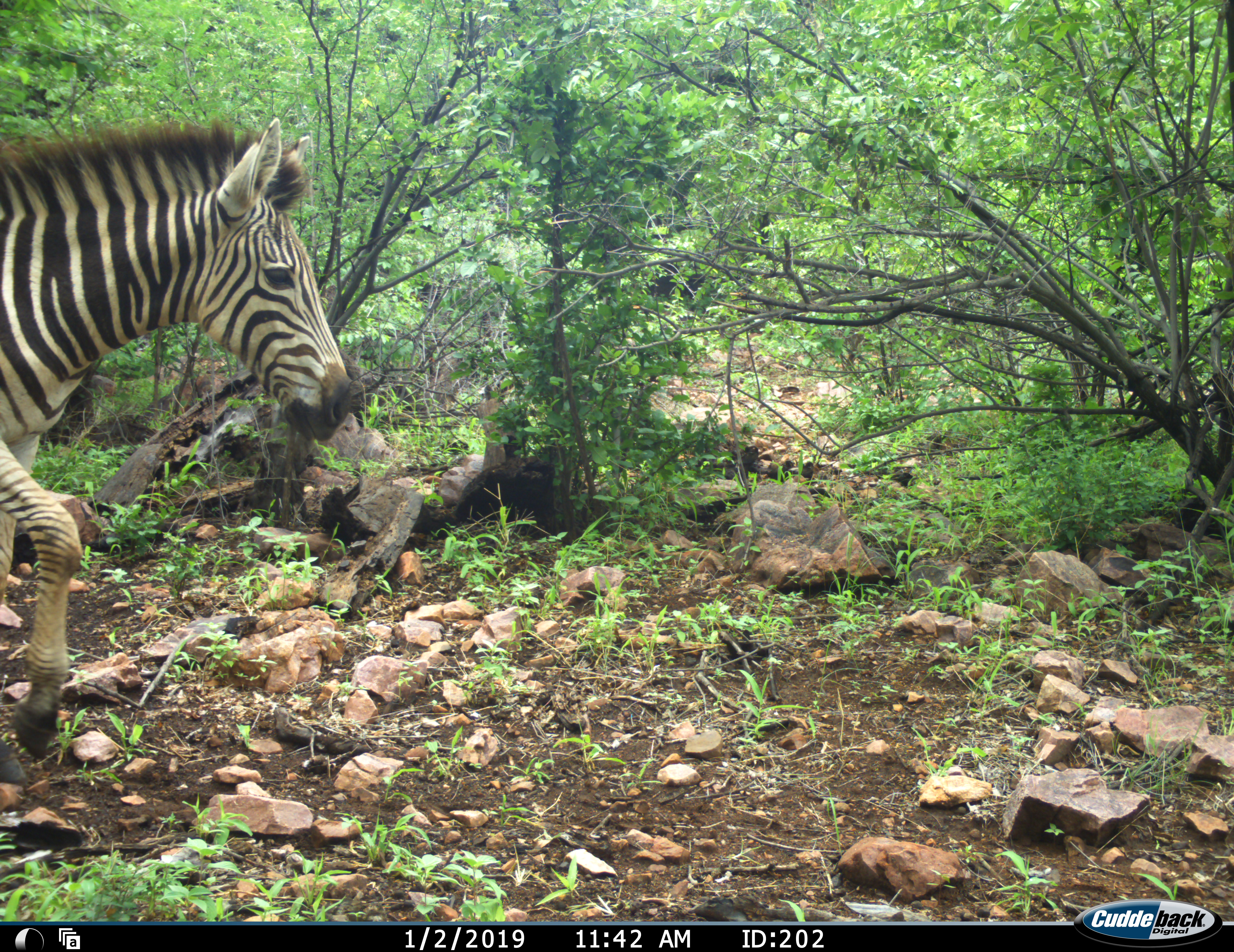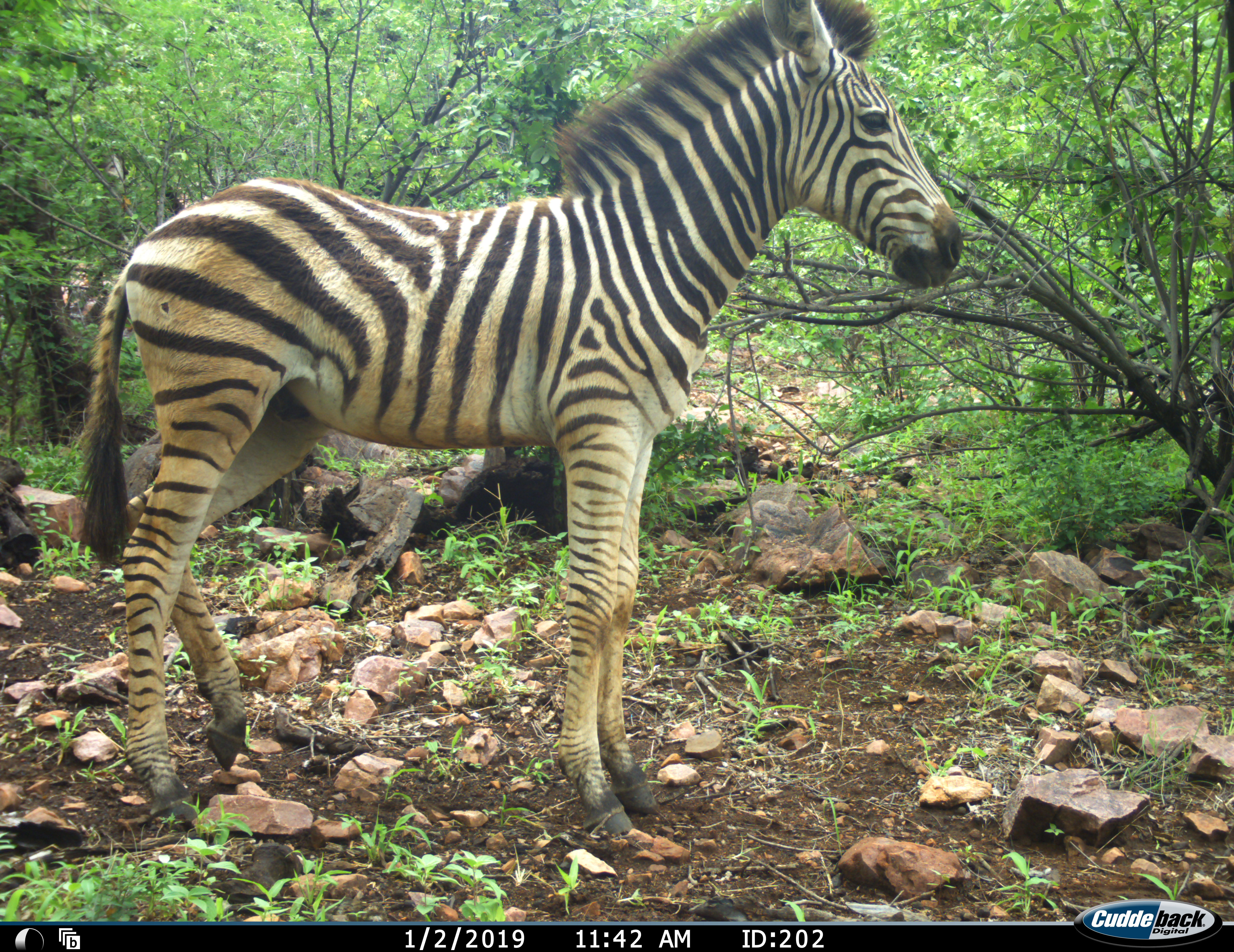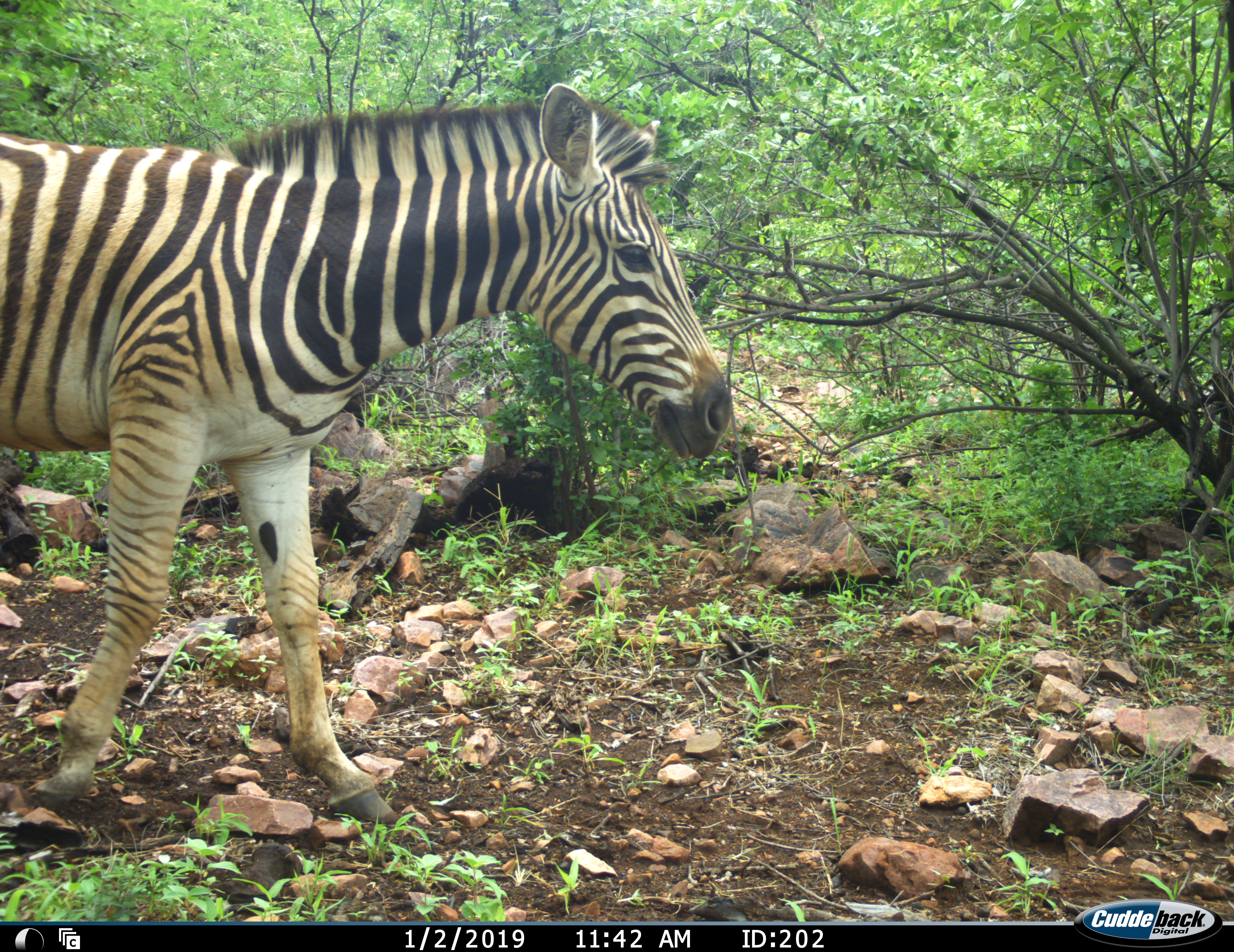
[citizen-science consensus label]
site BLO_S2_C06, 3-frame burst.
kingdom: Animalia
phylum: Chordata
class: Mammalia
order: Perissodactyla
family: Equidae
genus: Equus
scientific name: Equus quagga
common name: plains zebra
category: zebraplains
Zebraplains (plains zebra) (Equus quagga), count 1. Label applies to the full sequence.